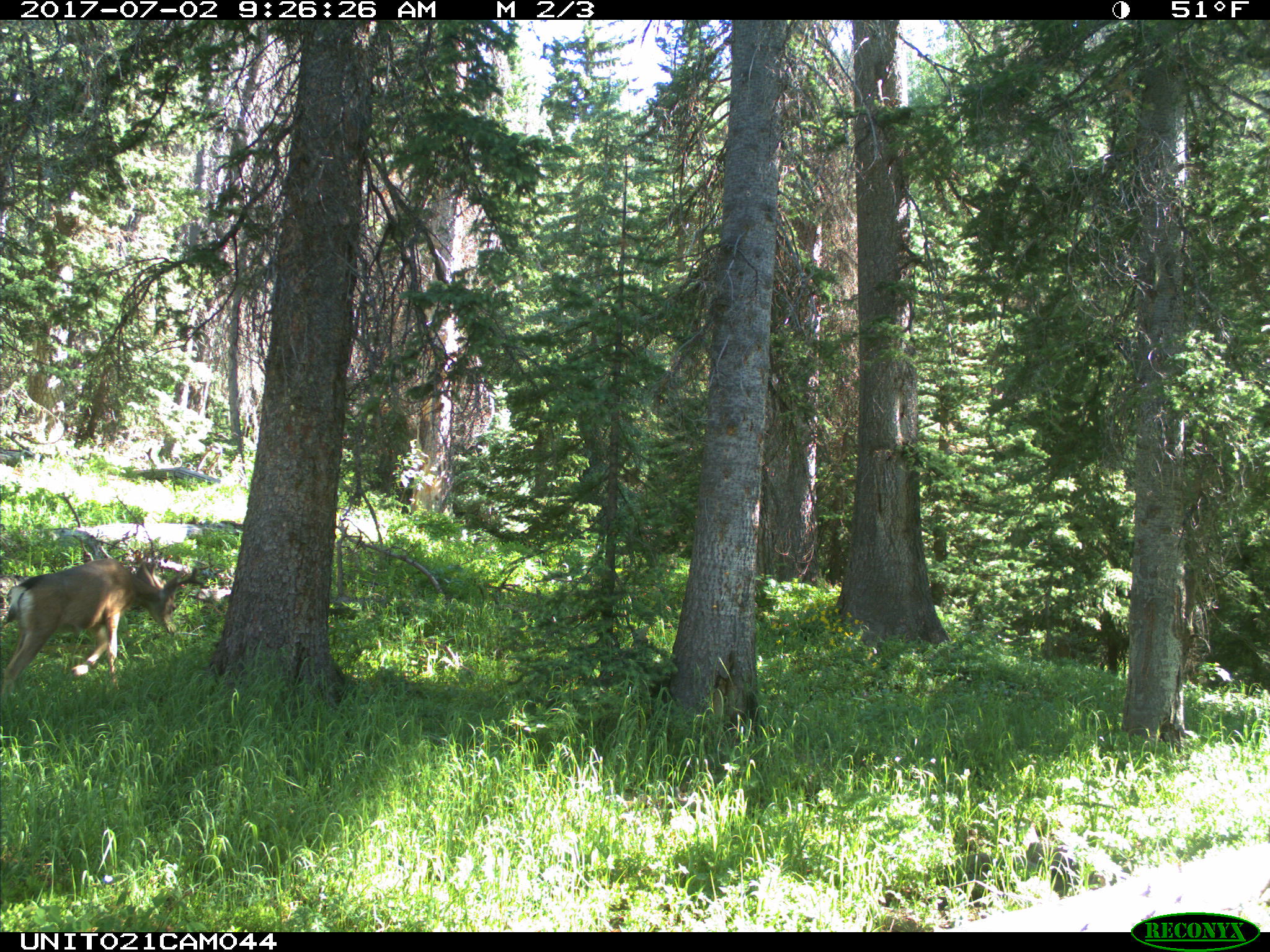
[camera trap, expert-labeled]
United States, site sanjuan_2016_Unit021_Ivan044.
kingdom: Animalia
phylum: Chordata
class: Mammalia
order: Artiodactyla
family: Cervidae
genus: Odocoileus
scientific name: Odocoileus hemionus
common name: mule deer